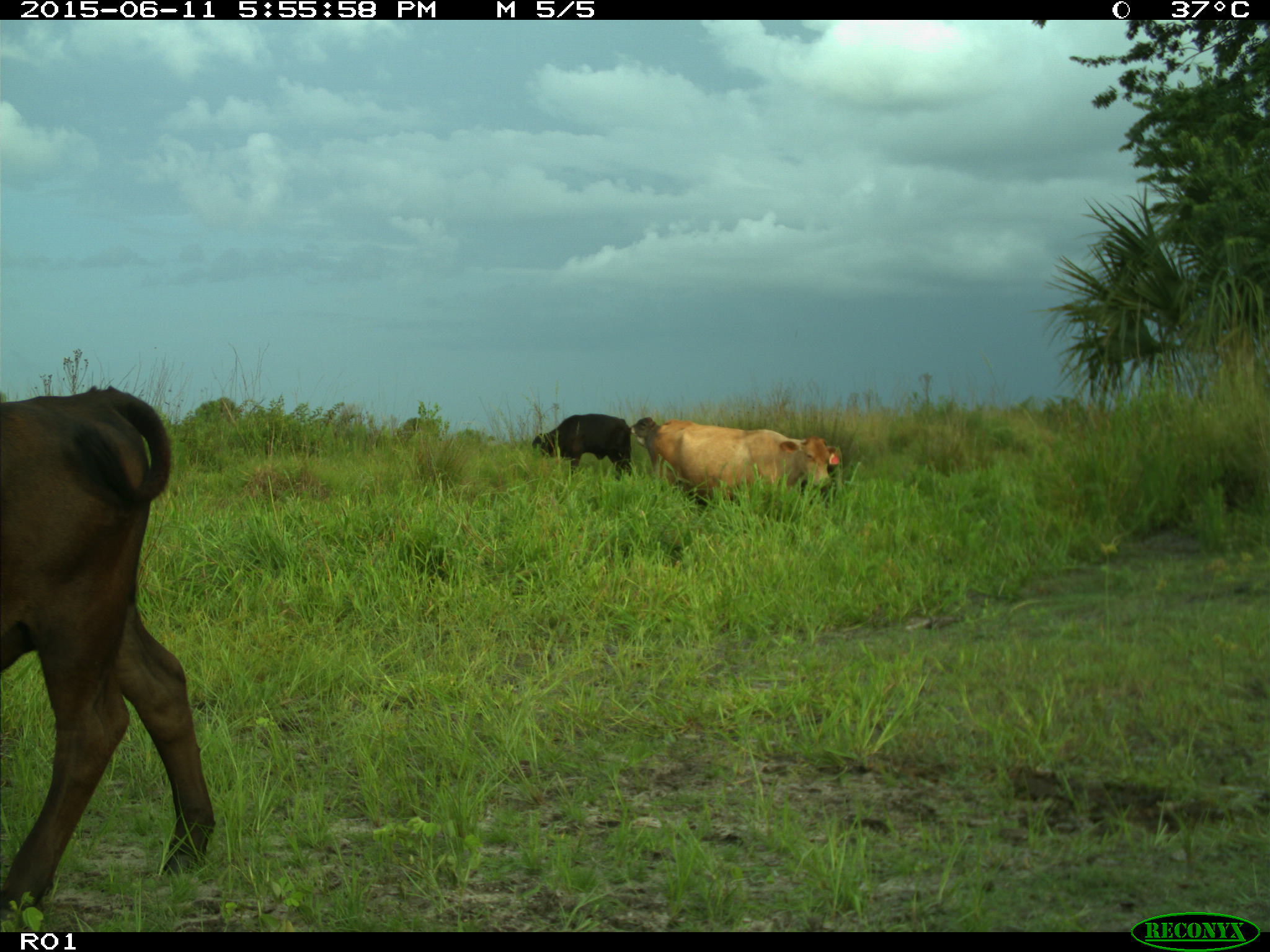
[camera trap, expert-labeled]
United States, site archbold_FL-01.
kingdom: Animalia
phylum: Chordata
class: Mammalia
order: Artiodactyla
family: Bovidae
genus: Bos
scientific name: Bos taurus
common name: domestic cow